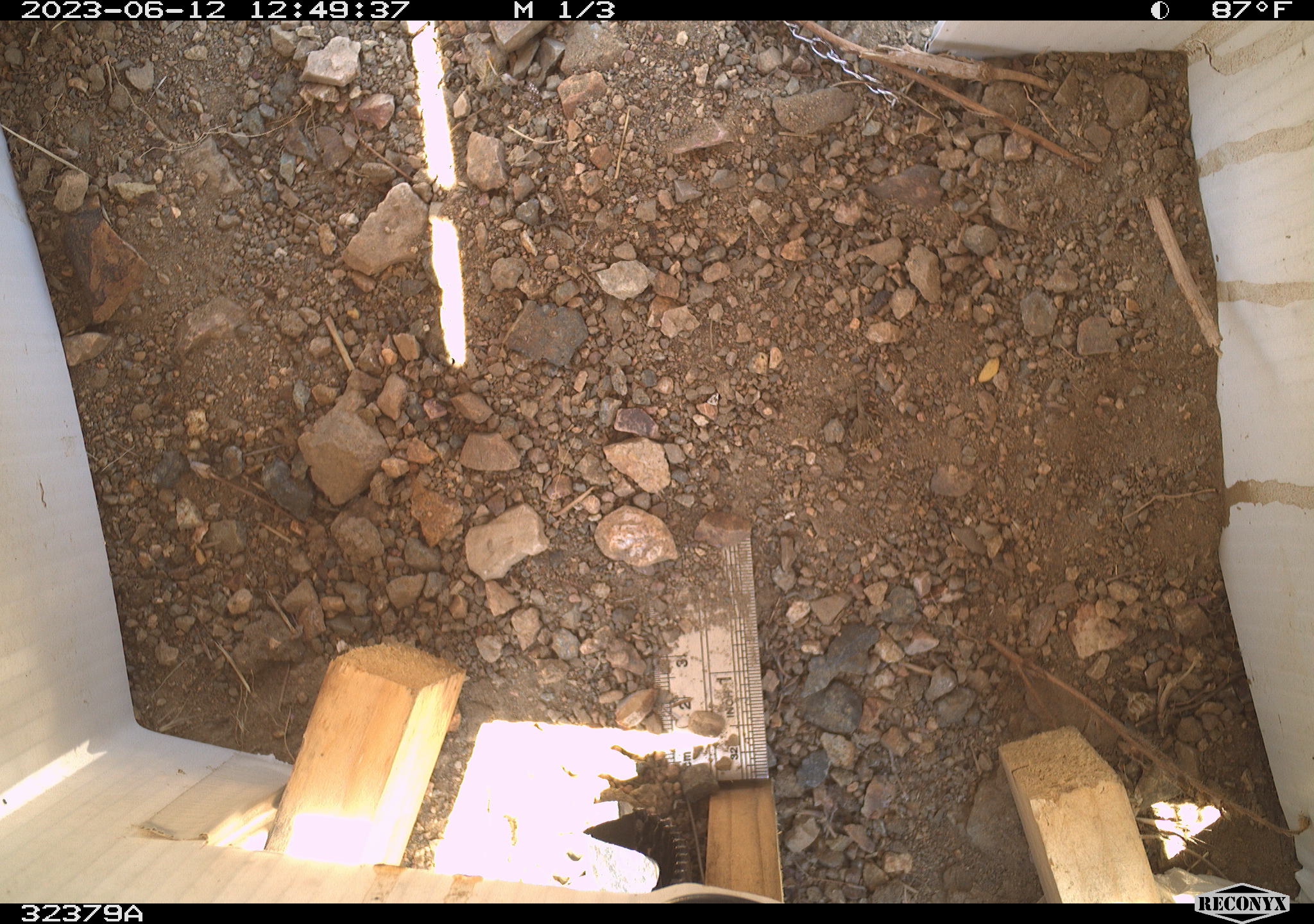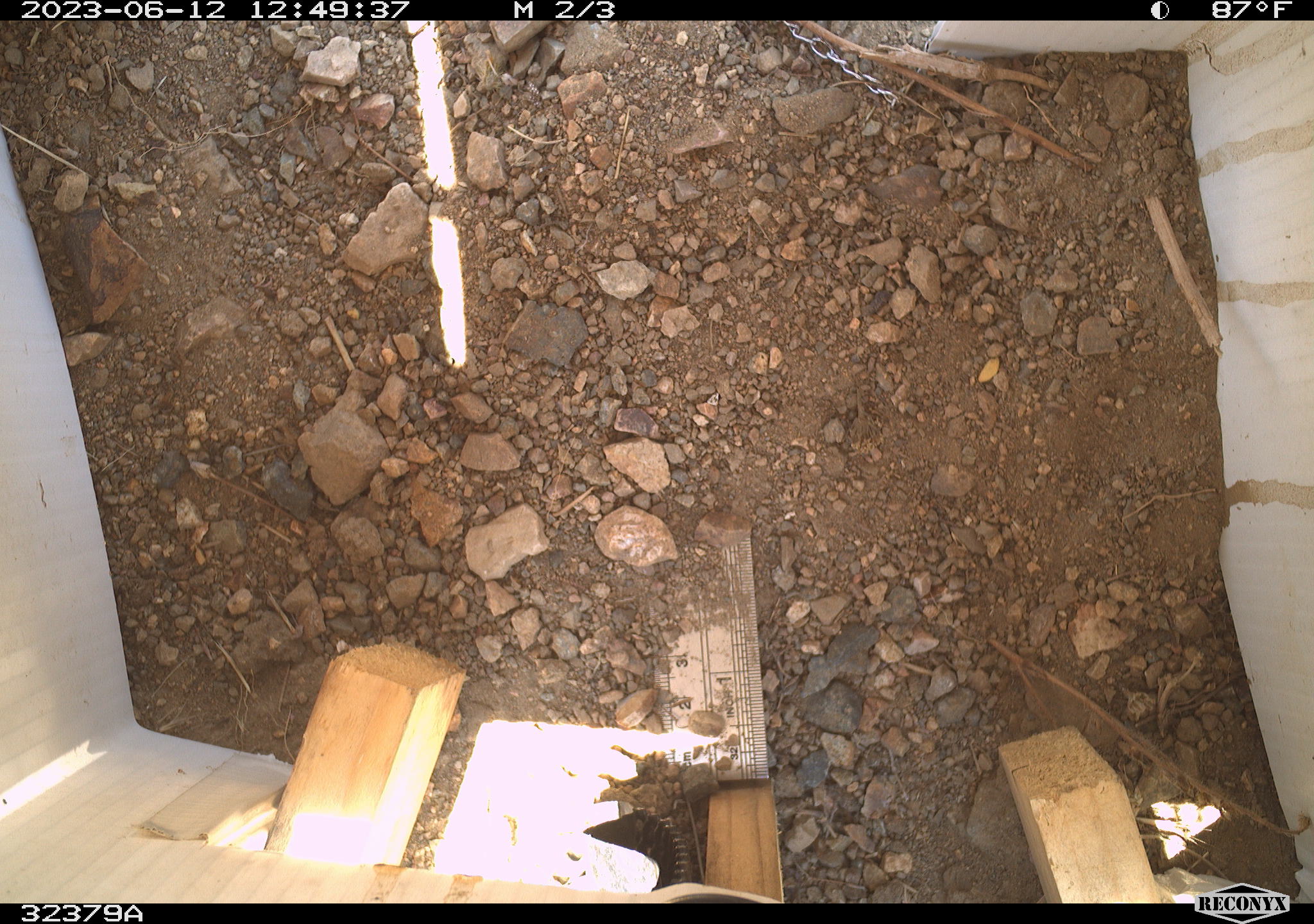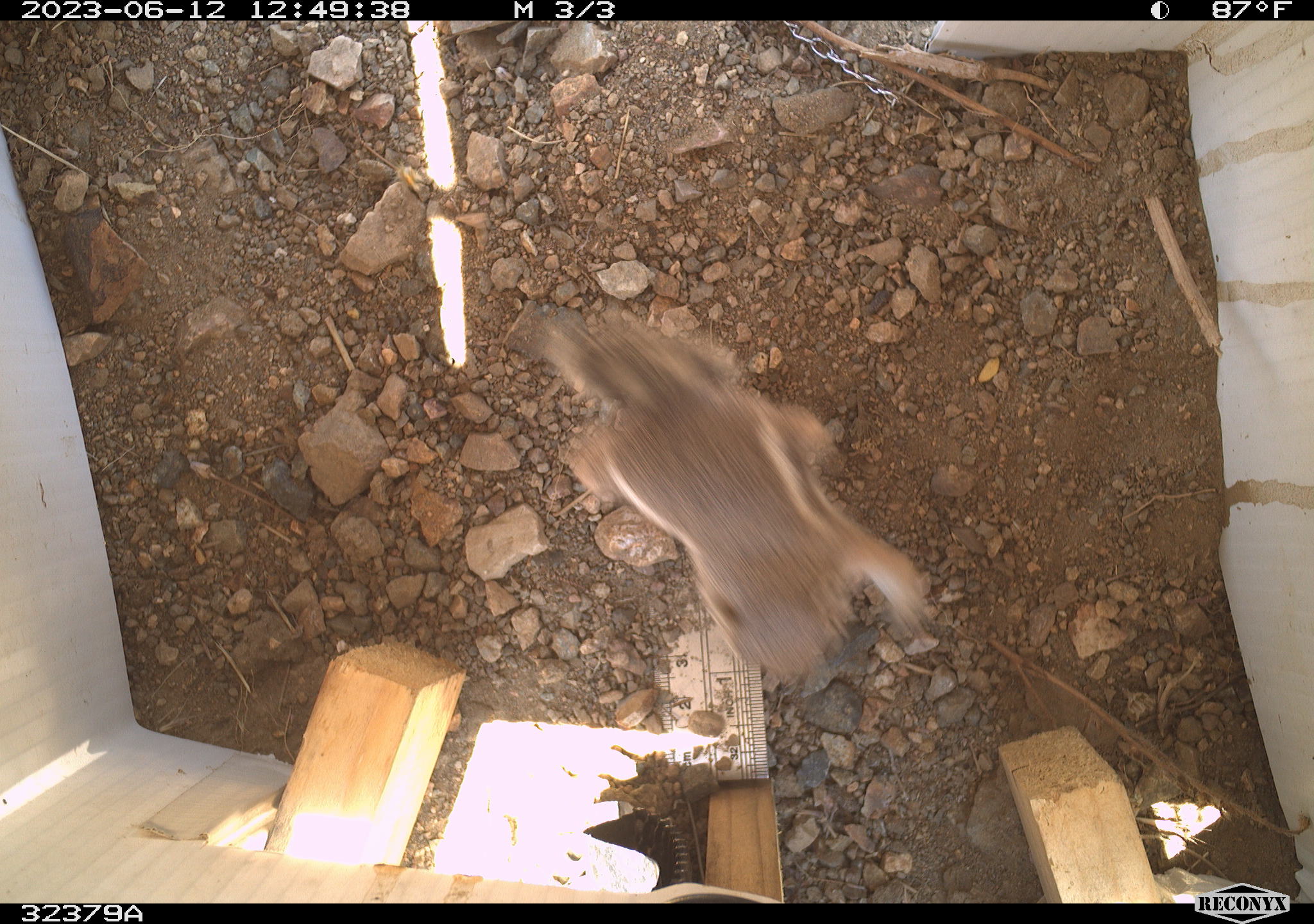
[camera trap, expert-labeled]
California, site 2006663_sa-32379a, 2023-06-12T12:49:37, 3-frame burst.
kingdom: Animalia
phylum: Chordata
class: Mammalia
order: Rodentia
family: Sciuridae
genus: Ammospermophilus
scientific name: Ammospermophilus leucurus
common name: white-tailed antelope squirrel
White-tailed antelope squirrel (Ammospermophilus leucurus).